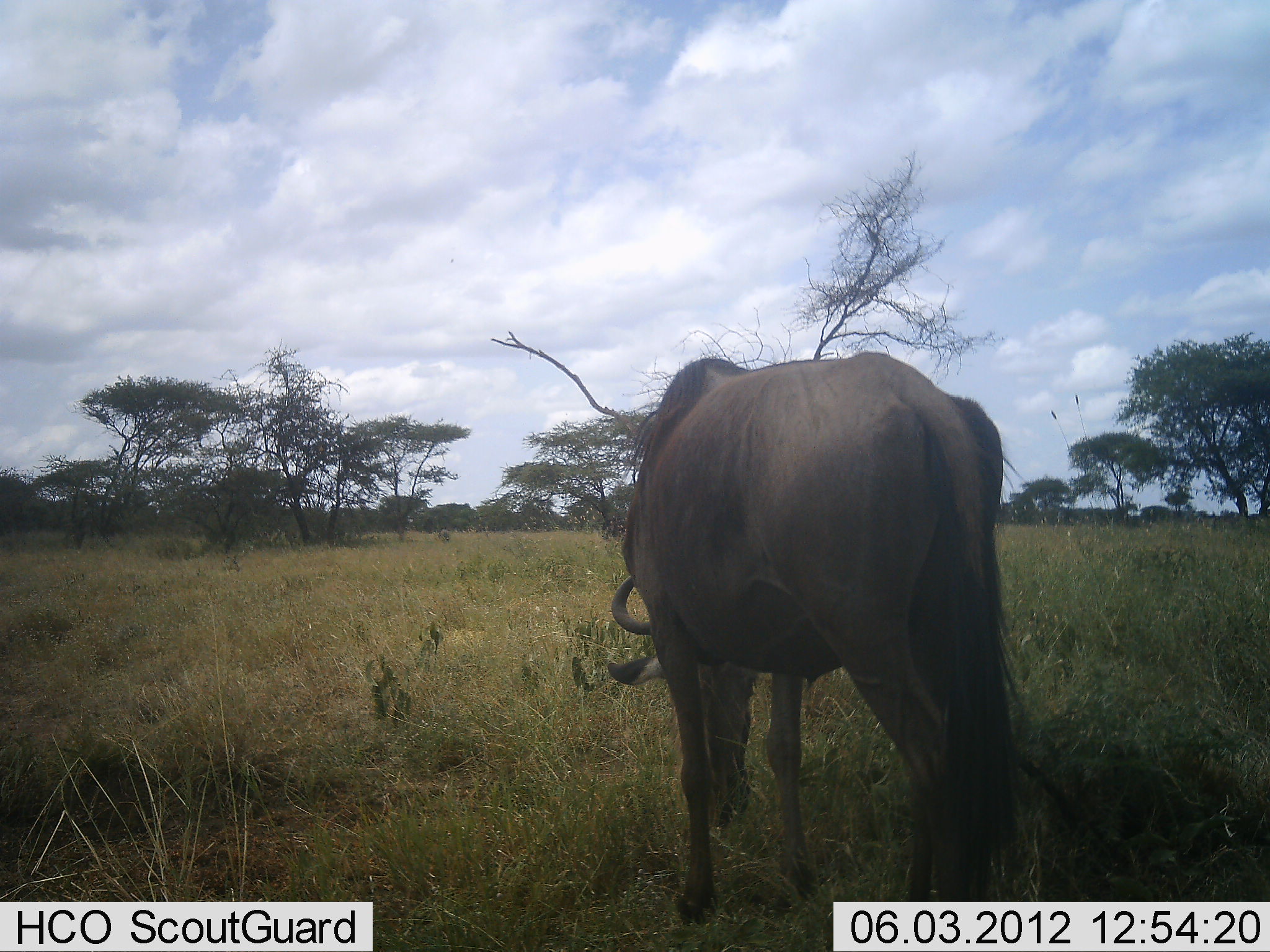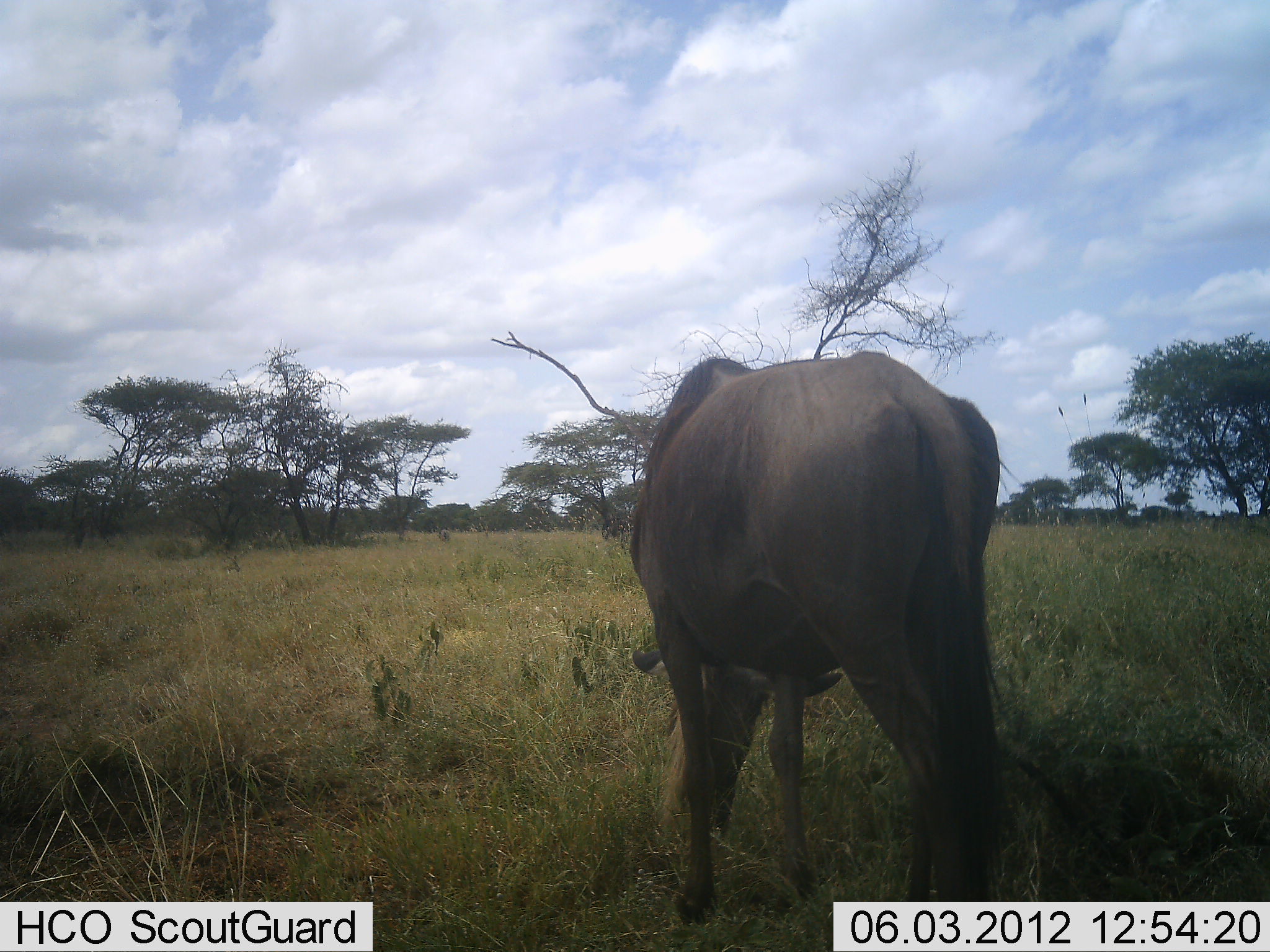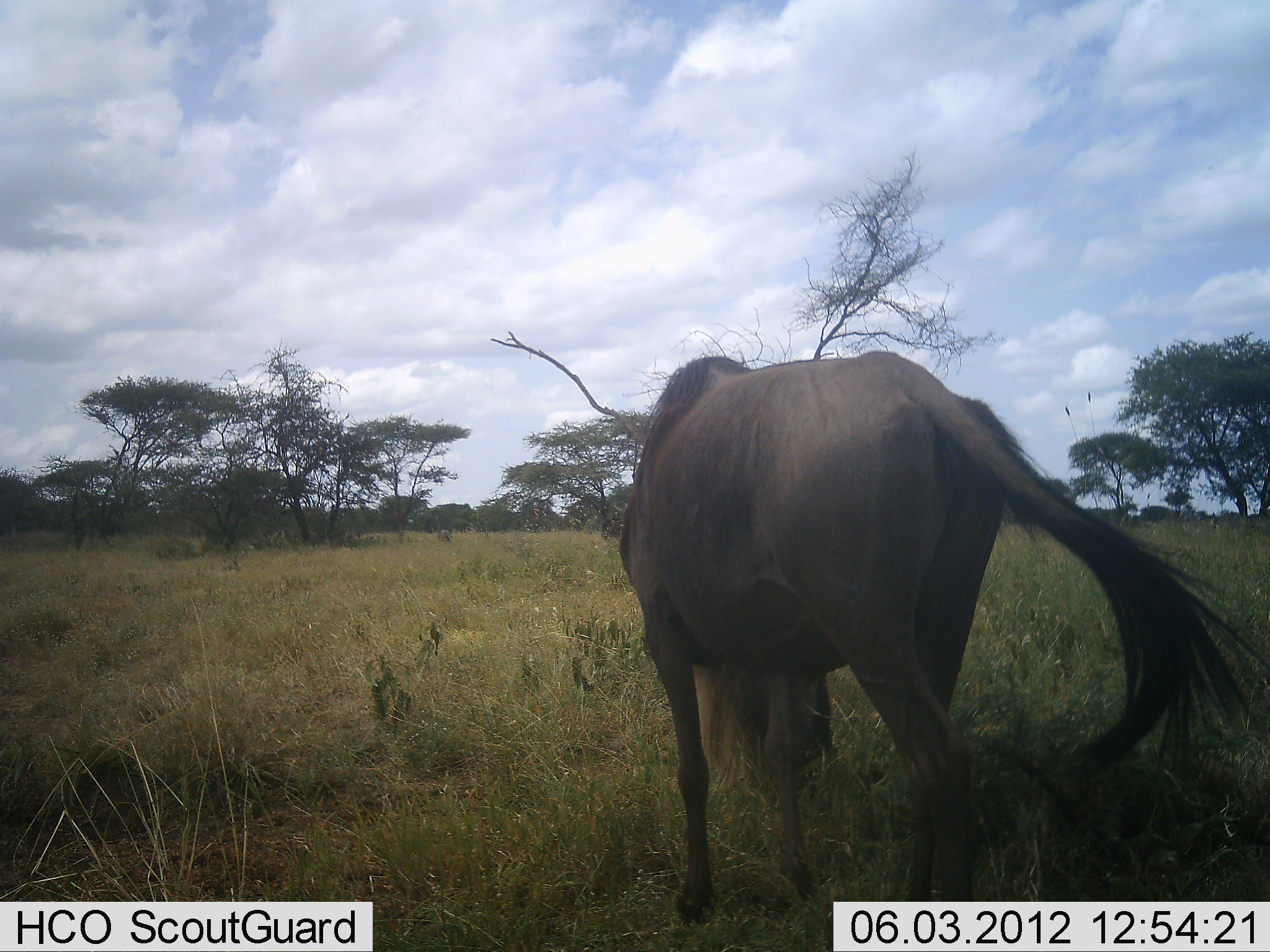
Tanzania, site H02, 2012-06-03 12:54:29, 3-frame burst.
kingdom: Animalia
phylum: Chordata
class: Mammalia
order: Artiodactyla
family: Bovidae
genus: Connochaetes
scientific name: Connochaetes taurinus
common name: blue wildebeest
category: wildebeest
Wildebeest (blue wildebeest) (Connochaetes taurinus), count 1. Behavior (volunteer vote fractions): standing 30%, resting 0%, moving 0%, interacting 0%. Young present (vote fraction): 0%. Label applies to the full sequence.